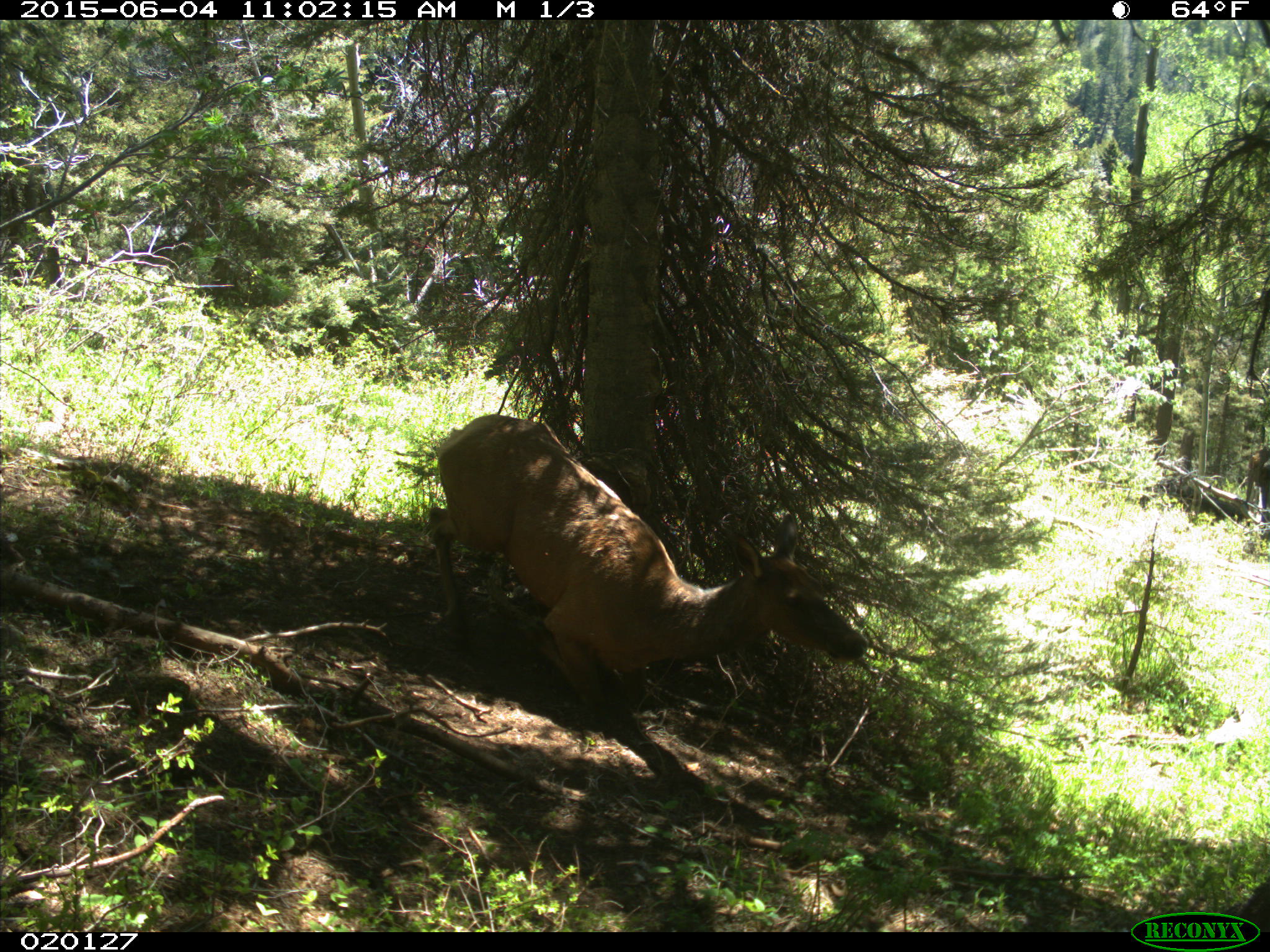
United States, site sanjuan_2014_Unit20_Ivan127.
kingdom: Animalia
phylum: Chordata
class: Mammalia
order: Artiodactyla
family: Cervidae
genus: Cervus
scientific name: Cervus elaphus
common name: red deer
Cervus elaphus (red deer).